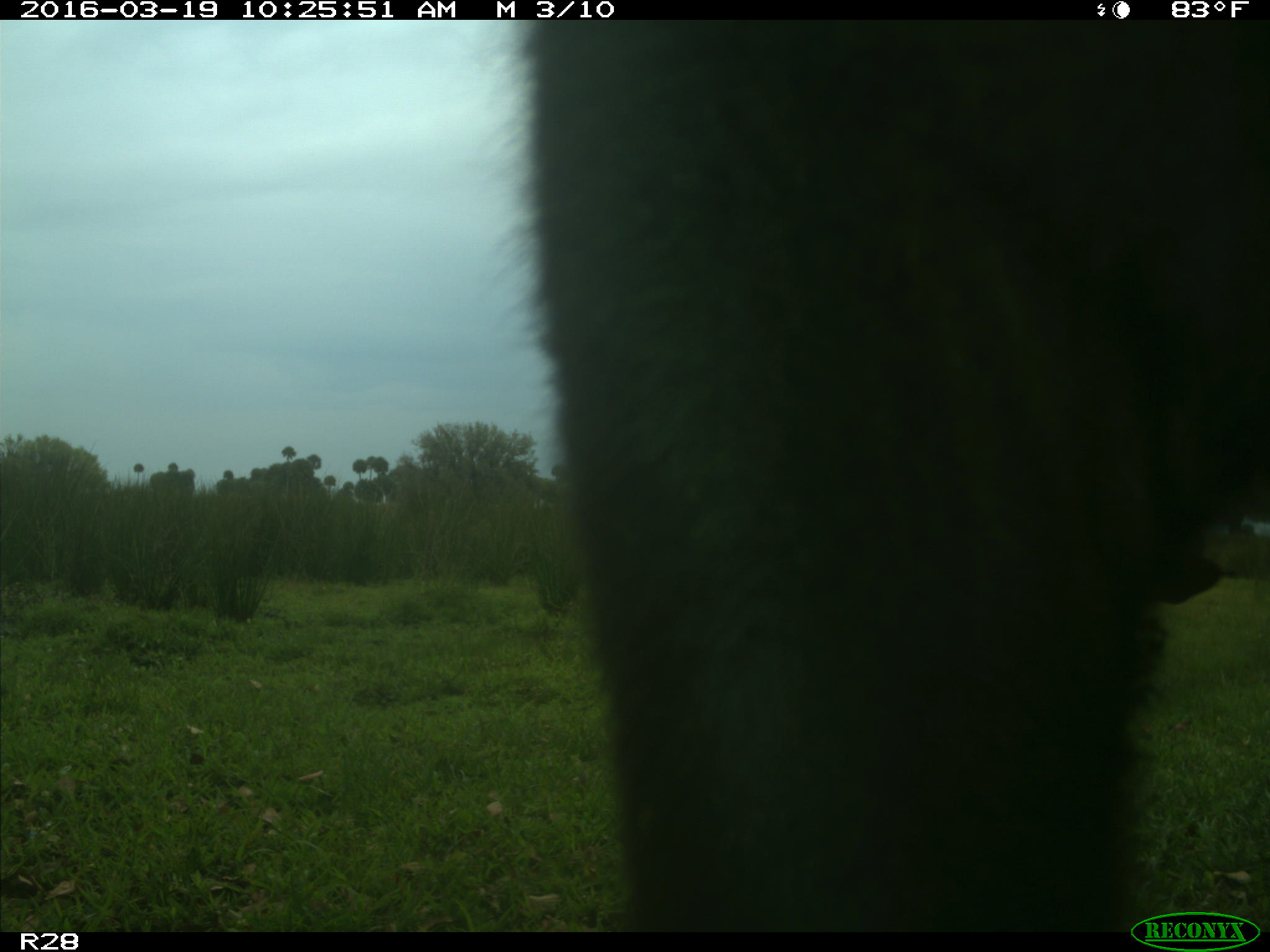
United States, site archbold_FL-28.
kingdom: Animalia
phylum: Chordata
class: Mammalia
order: Artiodactyla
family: Bovidae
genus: Bos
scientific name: Bos taurus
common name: domestic cow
Bos taurus (domestic cow).